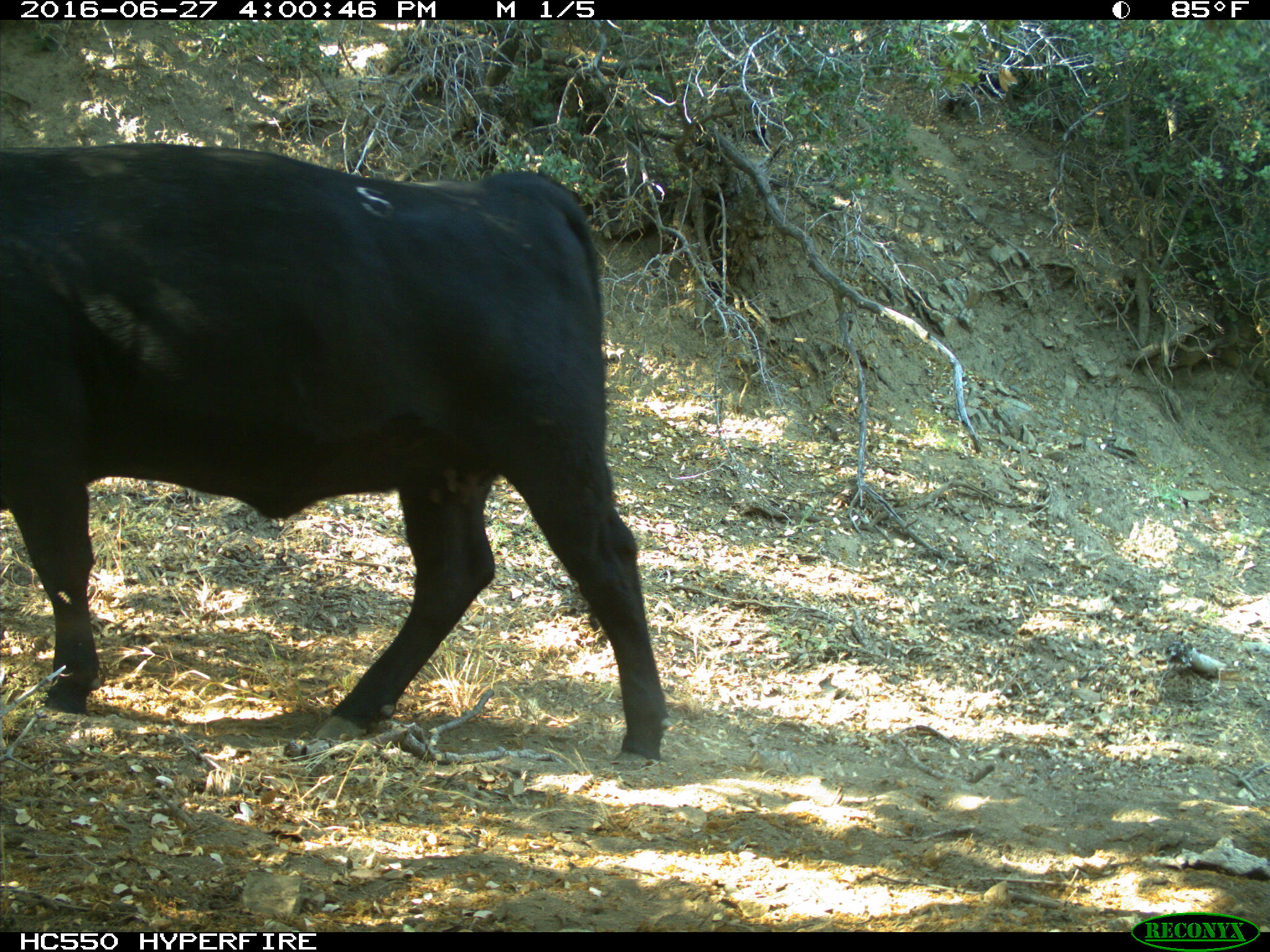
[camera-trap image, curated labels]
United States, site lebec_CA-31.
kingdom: Animalia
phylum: Chordata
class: Mammalia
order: Artiodactyla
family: Bovidae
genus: Bos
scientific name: Bos taurus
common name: domestic cow